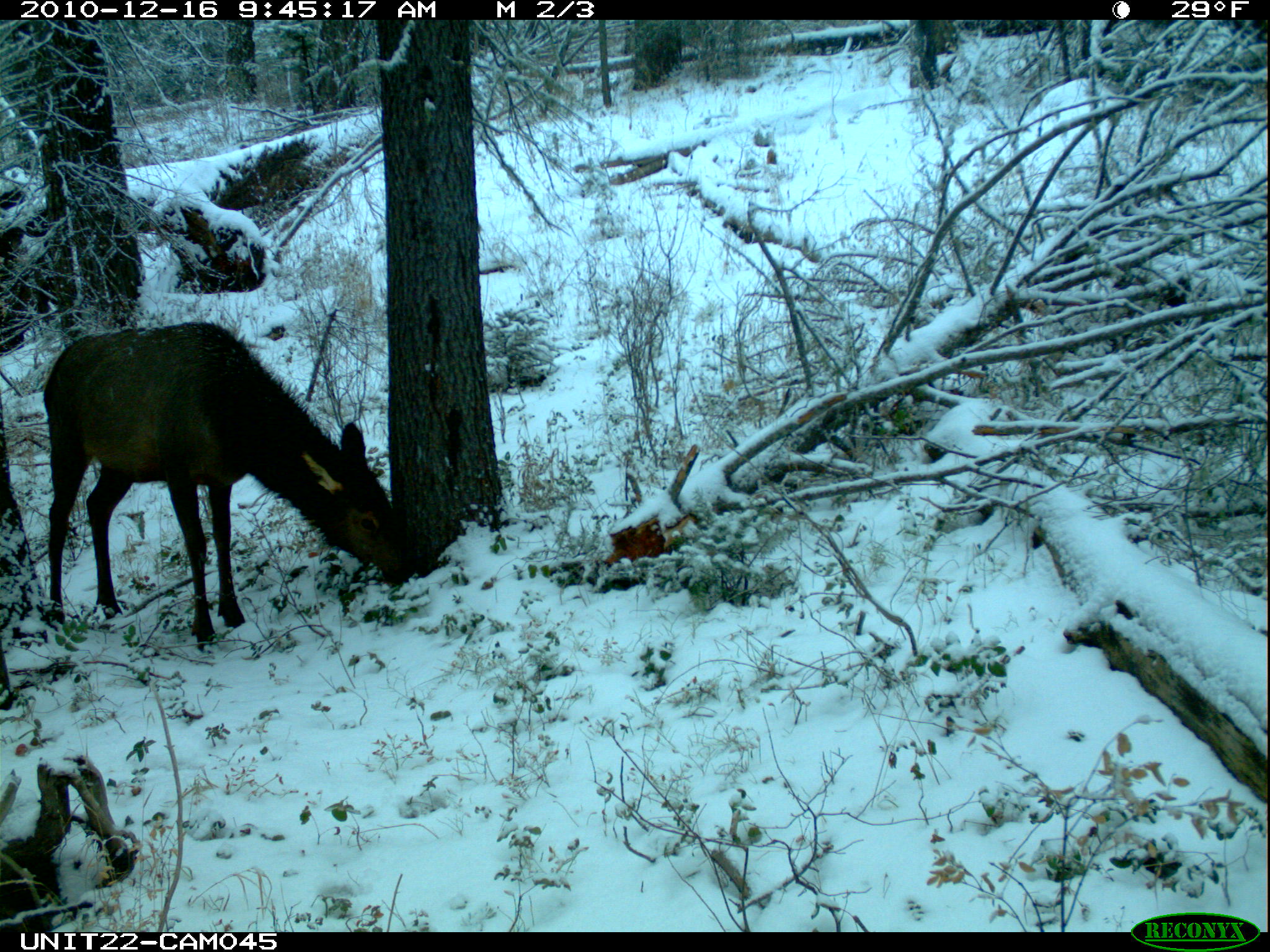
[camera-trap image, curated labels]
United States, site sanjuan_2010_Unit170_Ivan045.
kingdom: Animalia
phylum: Chordata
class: Mammalia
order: Artiodactyla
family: Cervidae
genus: Cervus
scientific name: Cervus elaphus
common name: red deer